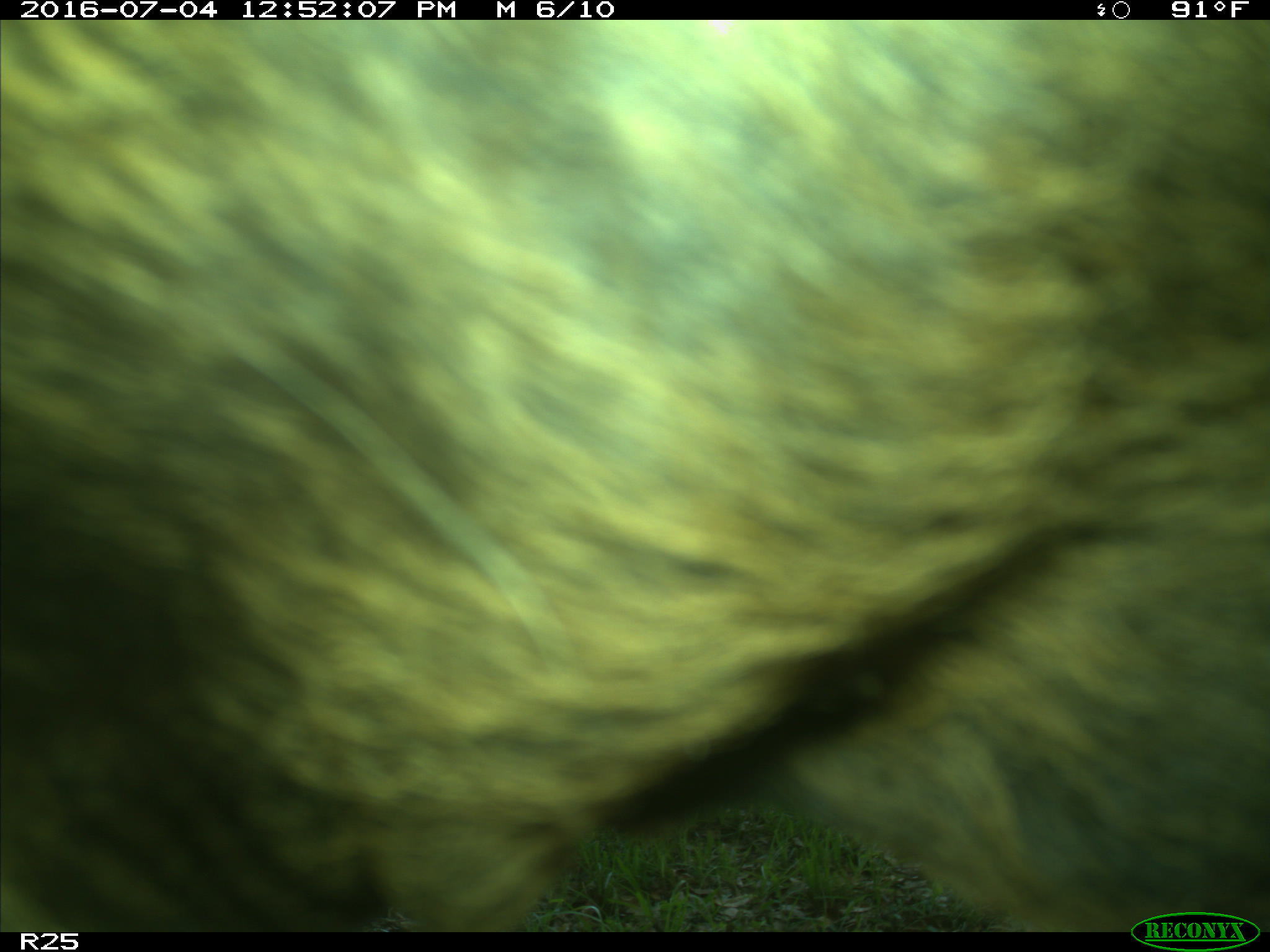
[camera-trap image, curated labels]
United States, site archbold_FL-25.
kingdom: Animalia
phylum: Chordata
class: Mammalia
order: Artiodactyla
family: Bovidae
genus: Bos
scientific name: Bos taurus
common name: domestic cow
Bos taurus (domestic cow).